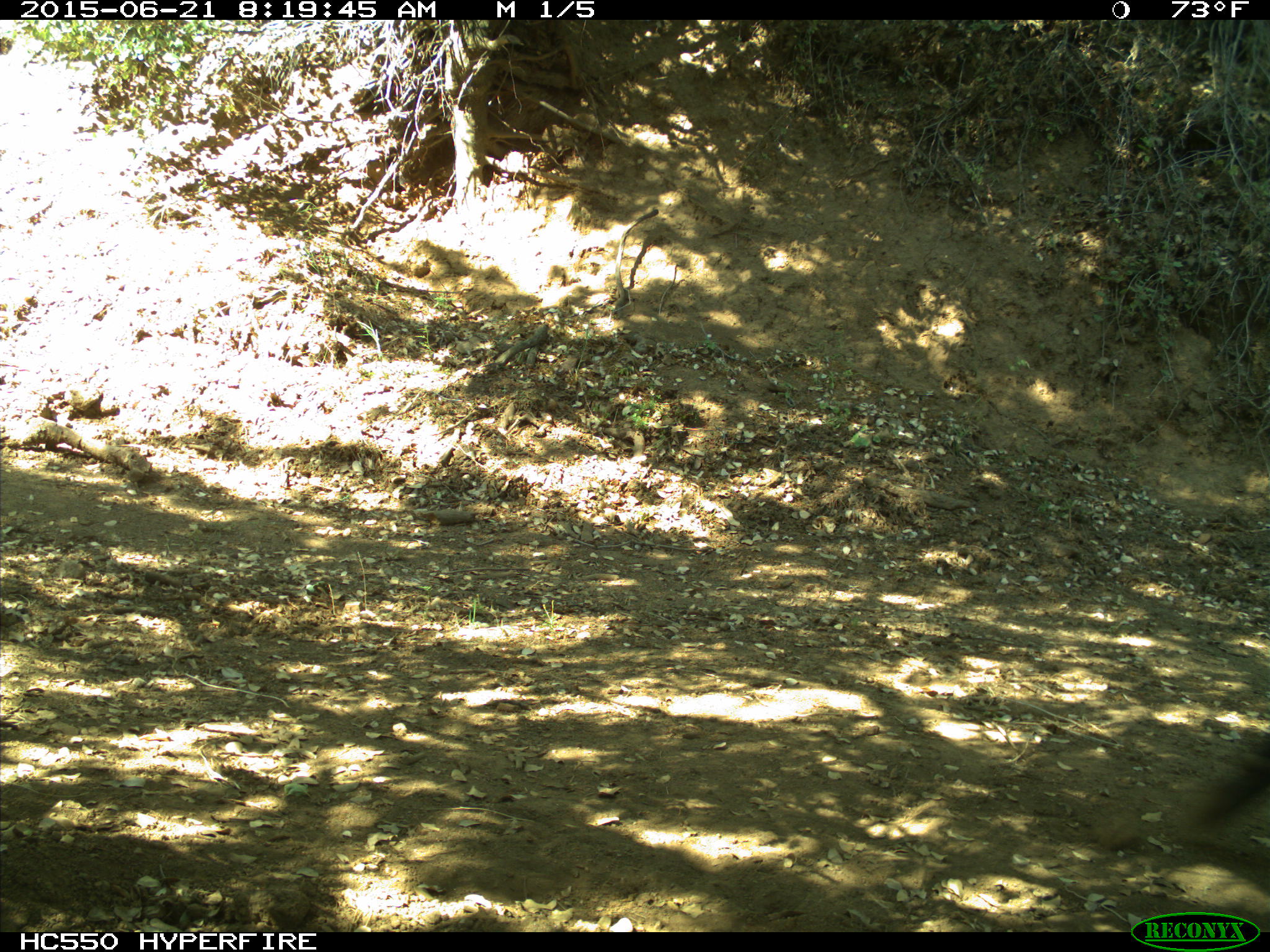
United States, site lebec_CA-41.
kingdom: Animalia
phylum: Chordata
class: Mammalia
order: Artiodactyla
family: Bovidae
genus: Bos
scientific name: Bos taurus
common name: domestic cow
Bos taurus (domestic cow).